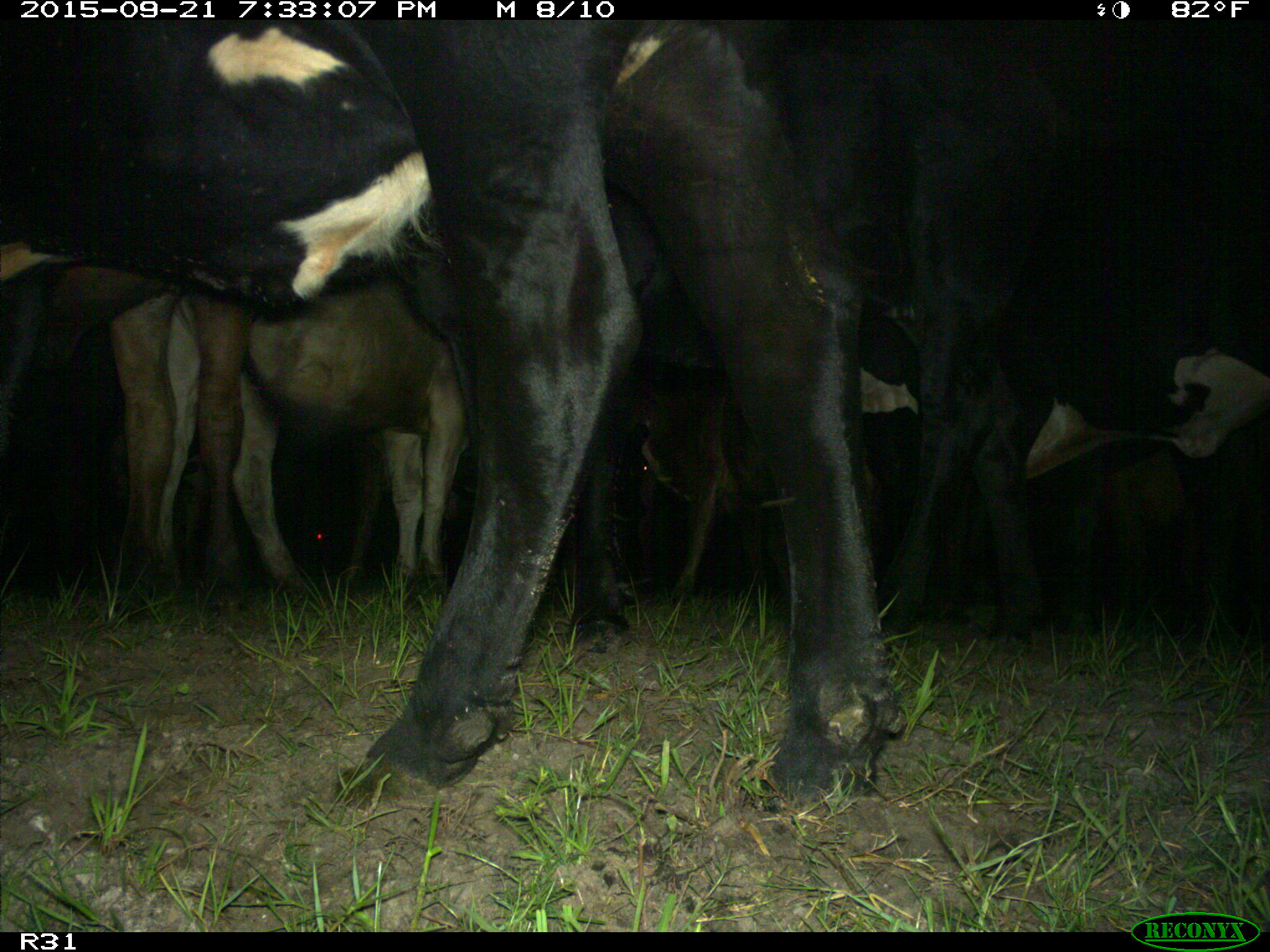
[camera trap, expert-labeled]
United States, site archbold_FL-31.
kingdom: Animalia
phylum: Chordata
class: Mammalia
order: Artiodactyla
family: Bovidae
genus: Bos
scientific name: Bos taurus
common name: domestic cow